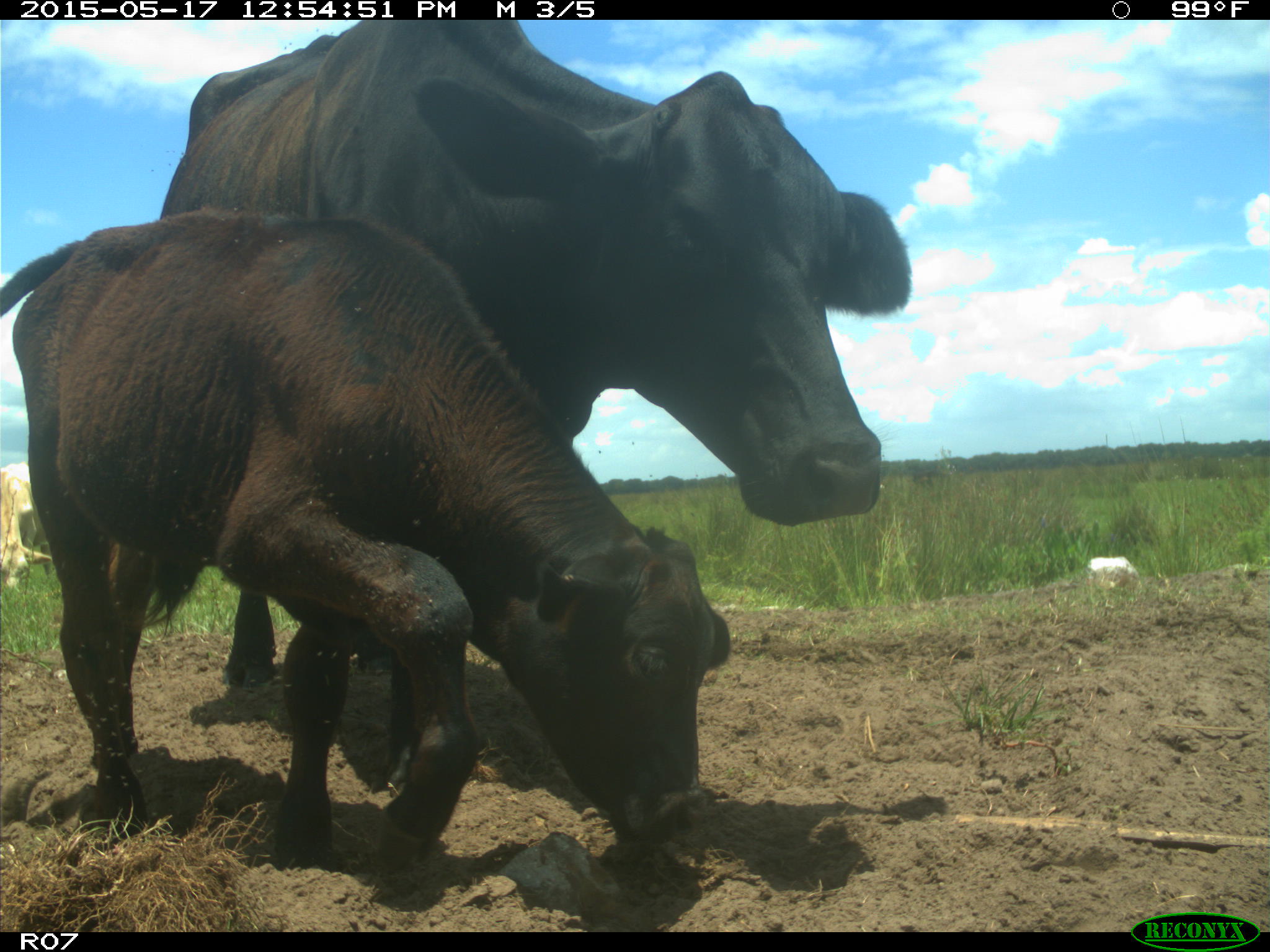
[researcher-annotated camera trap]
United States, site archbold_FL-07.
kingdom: Animalia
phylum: Chordata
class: Mammalia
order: Artiodactyla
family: Bovidae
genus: Bos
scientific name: Bos taurus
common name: domestic cow